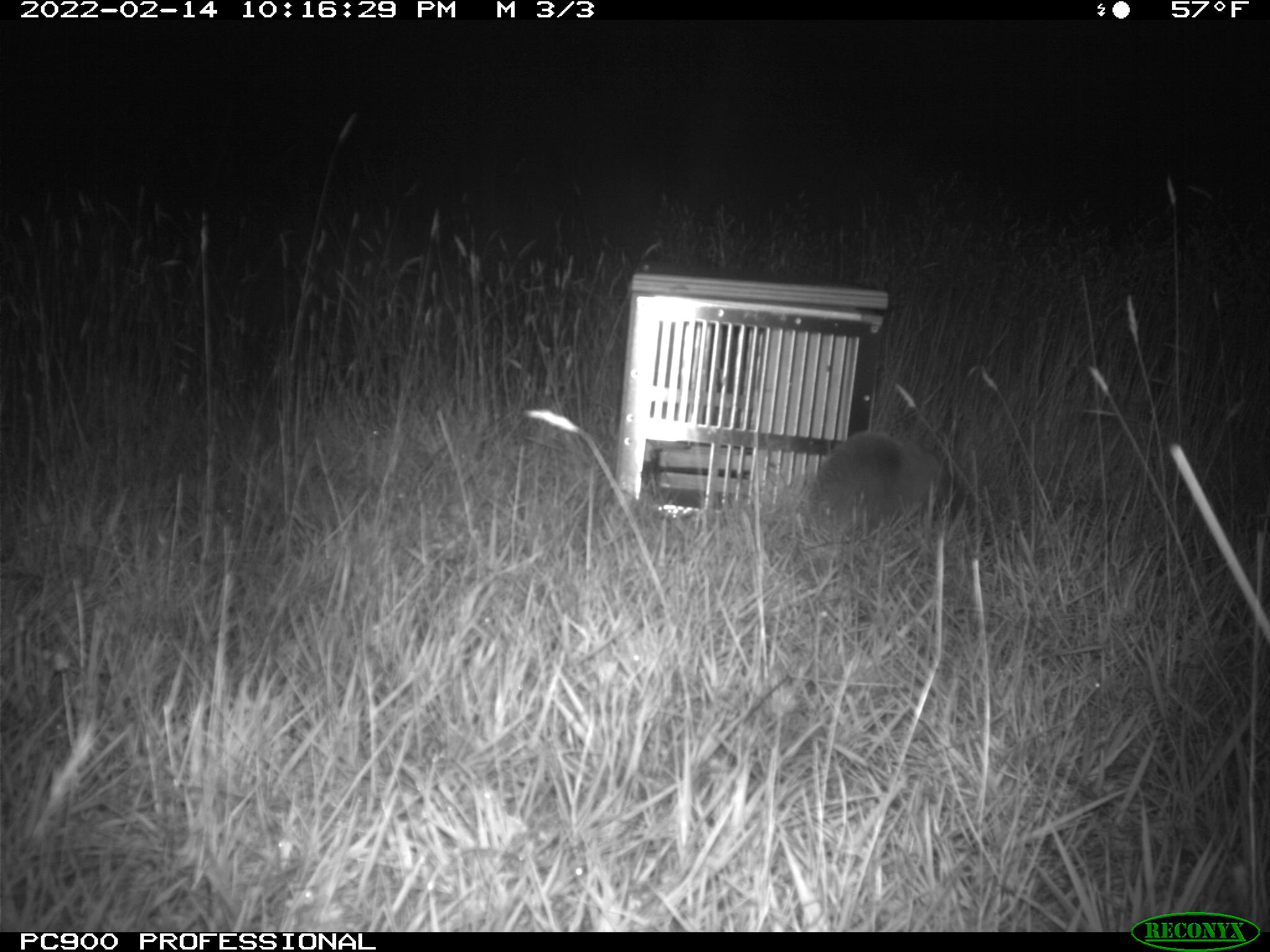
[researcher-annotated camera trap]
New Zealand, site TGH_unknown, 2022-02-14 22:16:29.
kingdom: Animalia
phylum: Chordata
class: Mammalia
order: Eulipotyphla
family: Erinaceidae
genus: Erinaceus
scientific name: Erinaceus europaeus europaeus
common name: european hedgehog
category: hedgehog